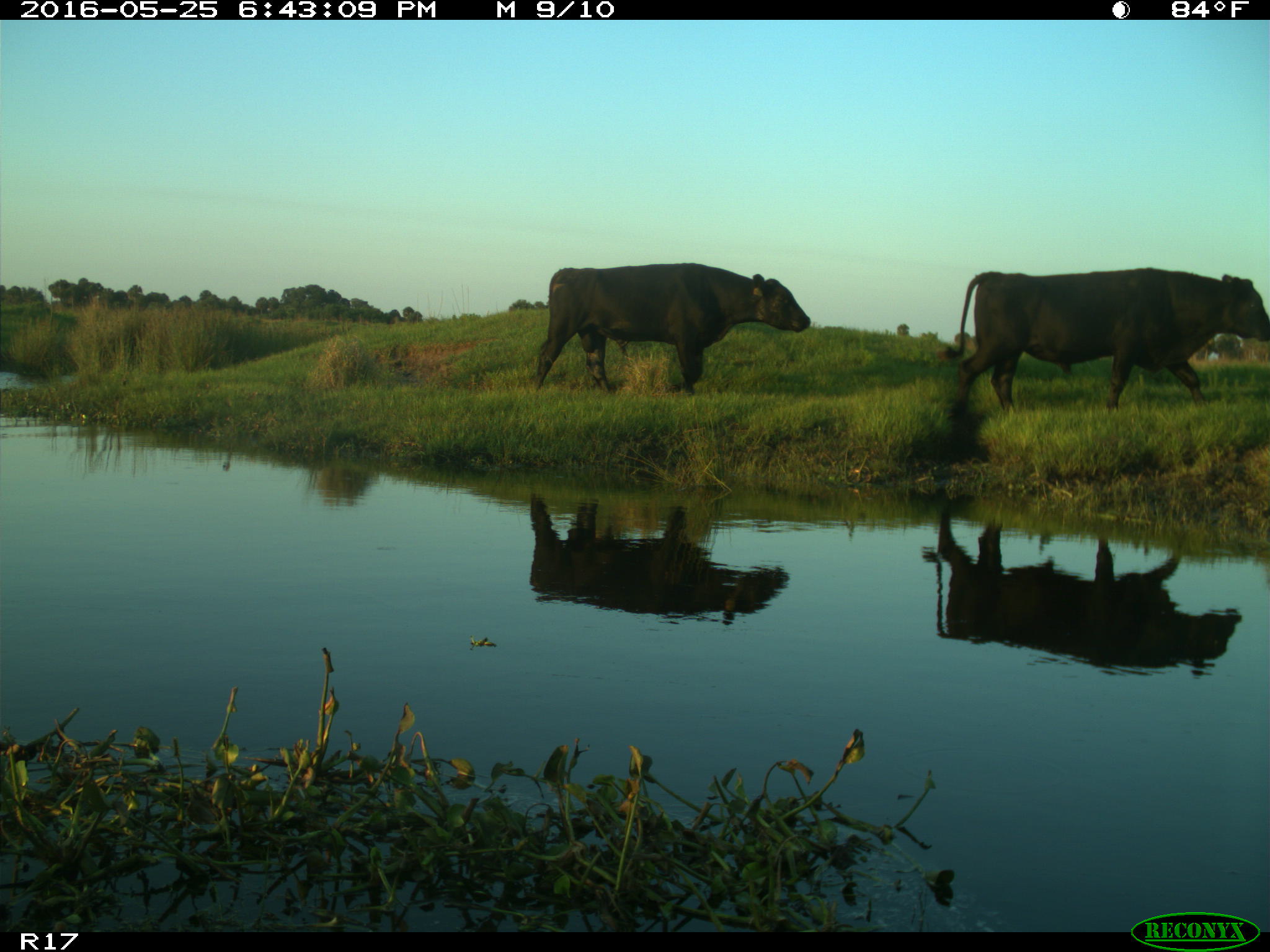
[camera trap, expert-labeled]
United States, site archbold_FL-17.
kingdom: Animalia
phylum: Chordata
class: Mammalia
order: Artiodactyla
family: Bovidae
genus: Bos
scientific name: Bos taurus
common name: domestic cow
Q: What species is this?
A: Bos taurus (domestic cow).